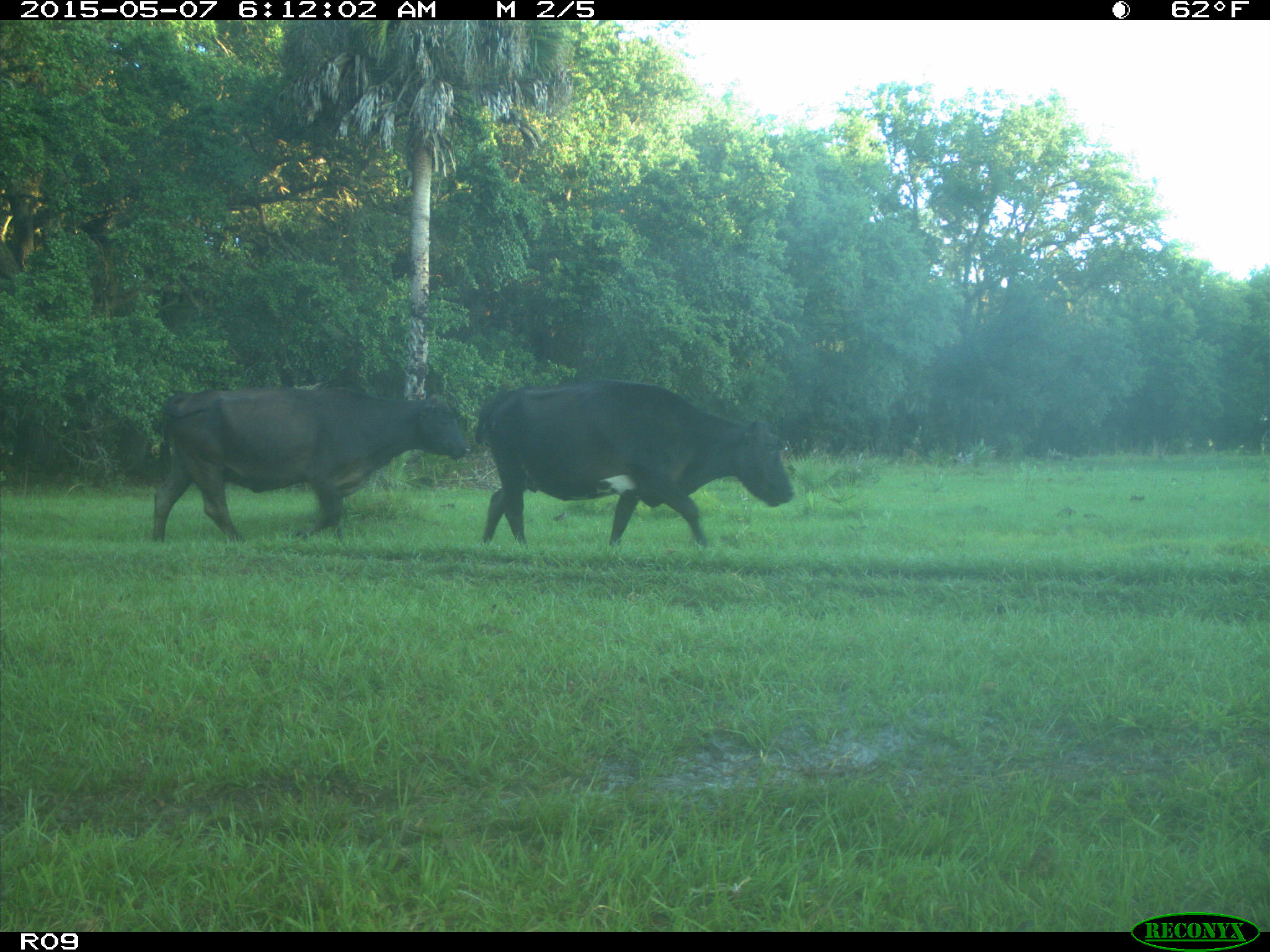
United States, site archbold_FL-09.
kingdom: Animalia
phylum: Chordata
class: Mammalia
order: Artiodactyla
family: Bovidae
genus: Bos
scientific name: Bos taurus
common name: domestic cow